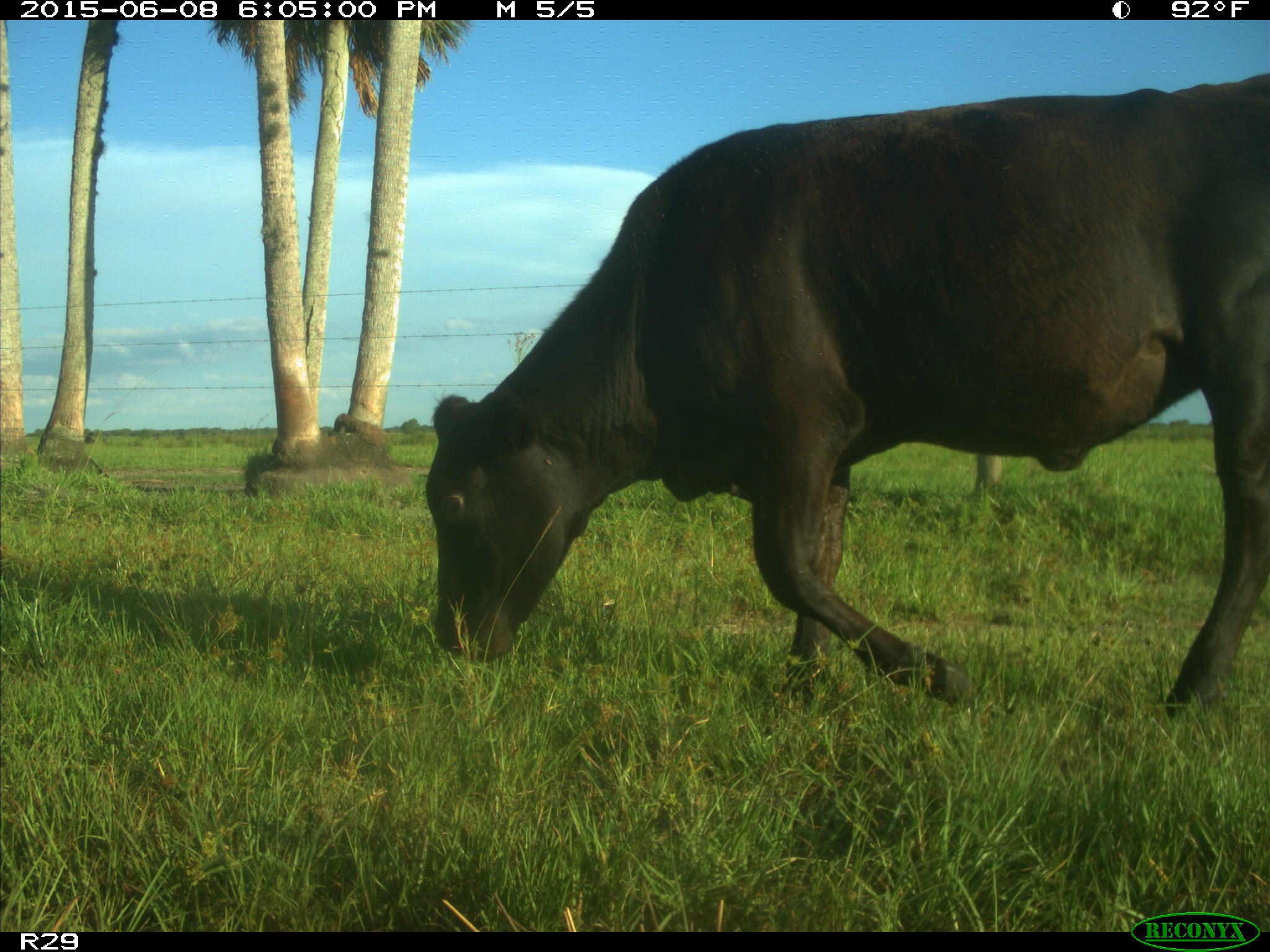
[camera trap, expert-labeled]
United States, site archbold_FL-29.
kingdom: Animalia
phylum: Chordata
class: Mammalia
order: Artiodactyla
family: Bovidae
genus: Bos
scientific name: Bos taurus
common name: domestic cow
Bos taurus (domestic cow).